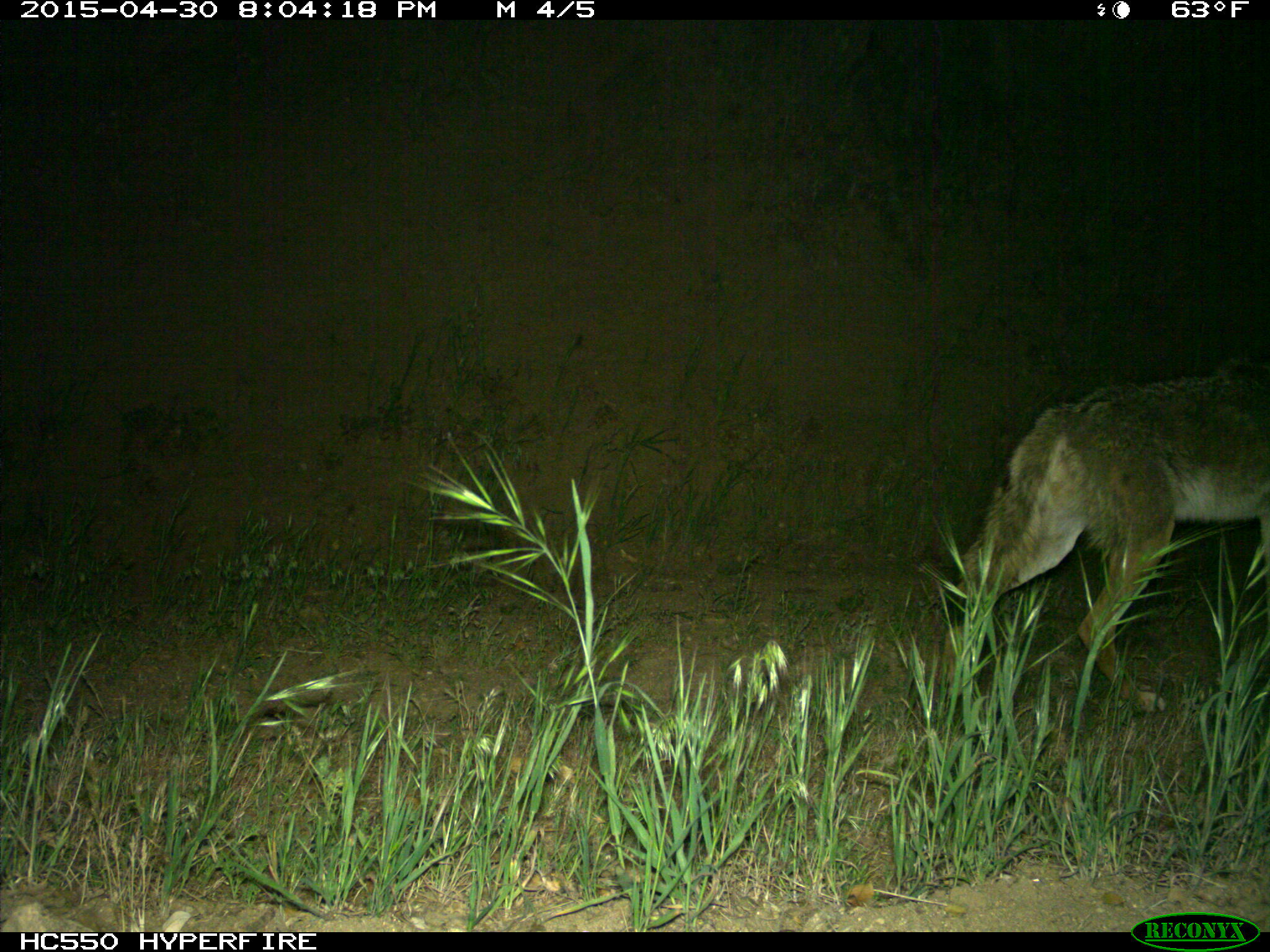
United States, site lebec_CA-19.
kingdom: Animalia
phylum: Chordata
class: Mammalia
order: Carnivora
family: Canidae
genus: Canis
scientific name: Canis latrans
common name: coyote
Canis latrans (coyote).